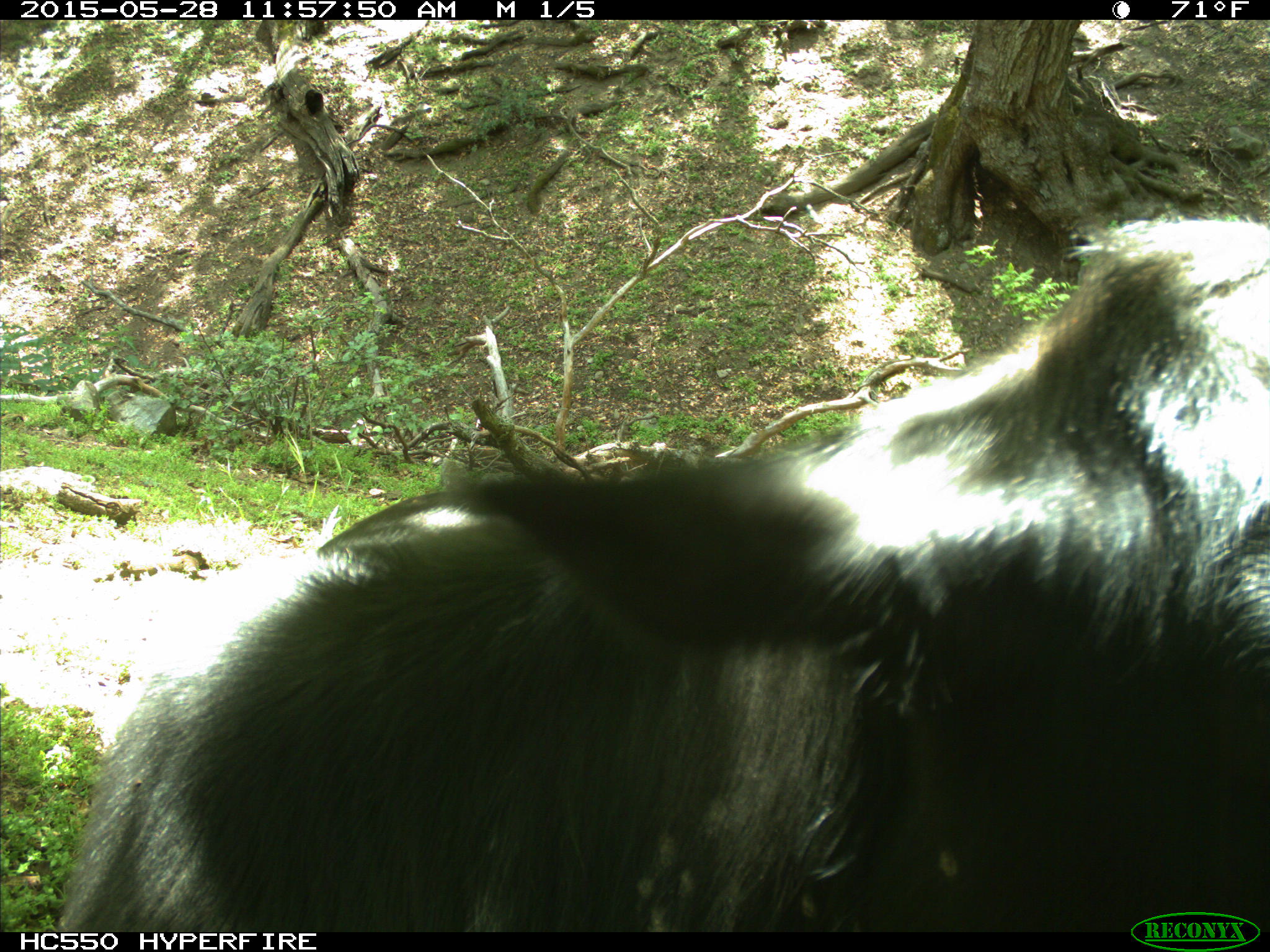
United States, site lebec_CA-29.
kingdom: Animalia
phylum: Chordata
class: Mammalia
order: Artiodactyla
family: Bovidae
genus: Bos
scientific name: Bos taurus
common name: domestic cow